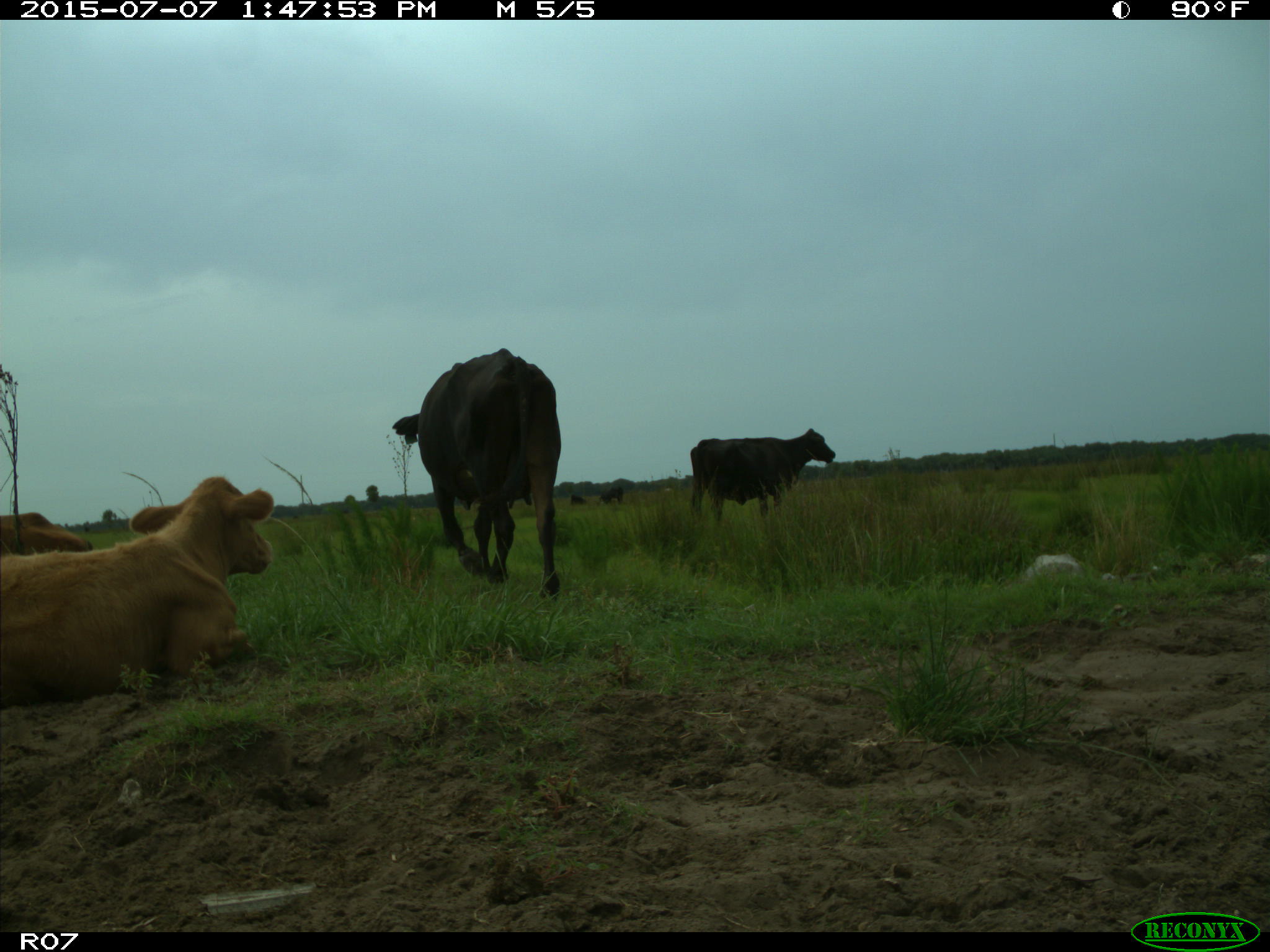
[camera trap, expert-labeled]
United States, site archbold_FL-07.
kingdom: Animalia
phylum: Chordata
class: Mammalia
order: Artiodactyla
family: Bovidae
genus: Bos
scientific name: Bos taurus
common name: domestic cow